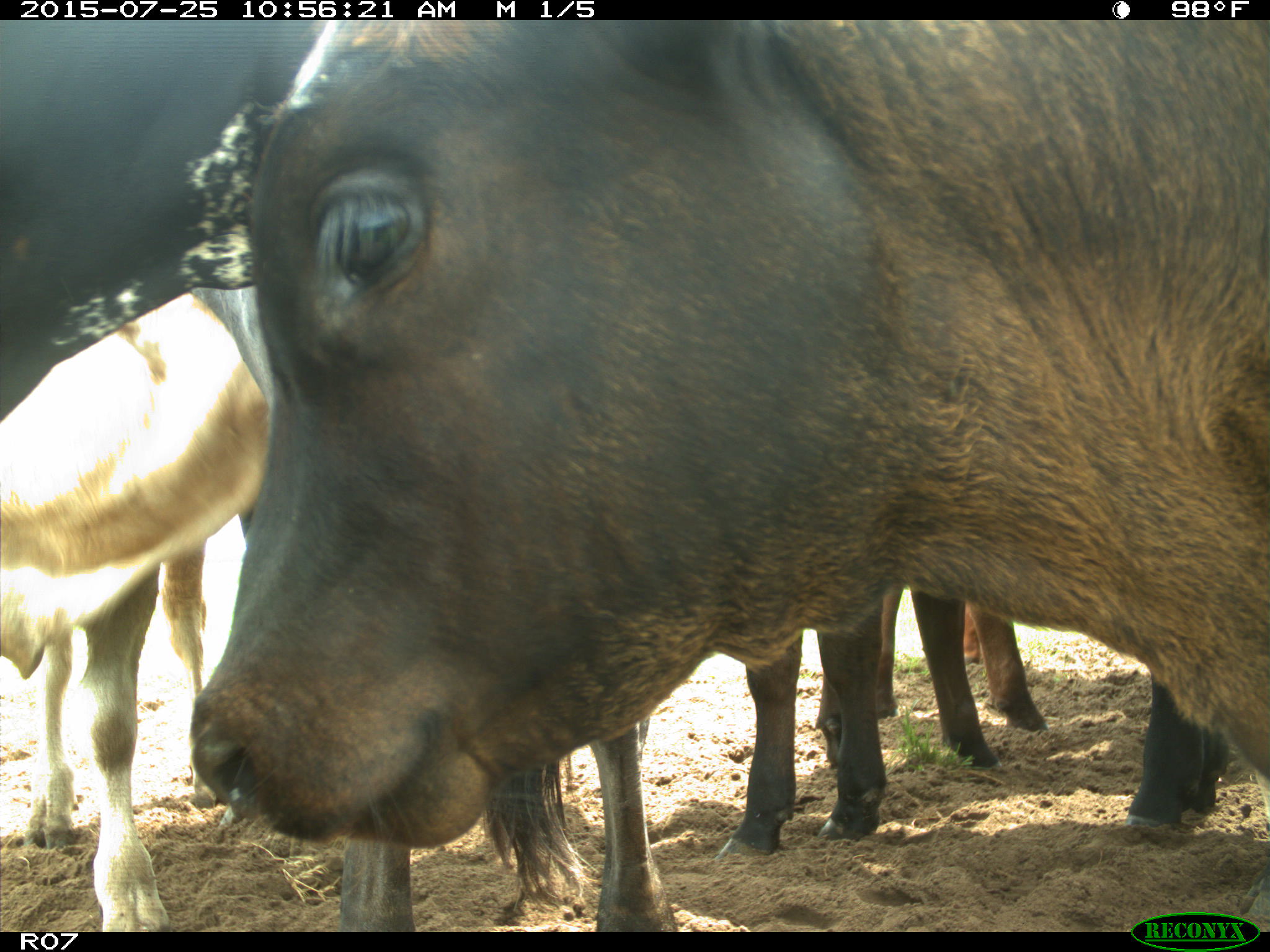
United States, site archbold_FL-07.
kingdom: Animalia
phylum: Chordata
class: Mammalia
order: Artiodactyla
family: Bovidae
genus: Bos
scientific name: Bos taurus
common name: domestic cow